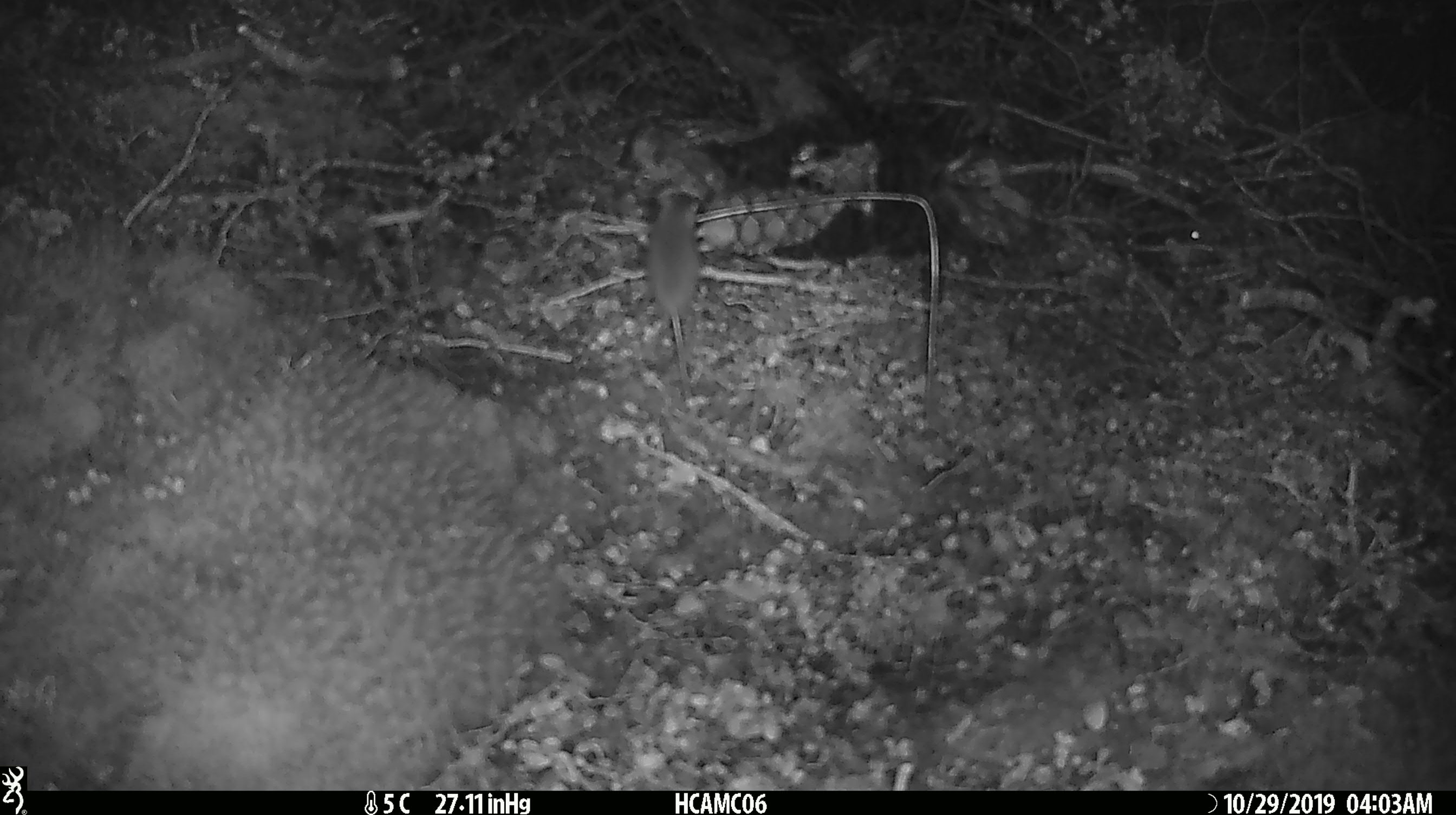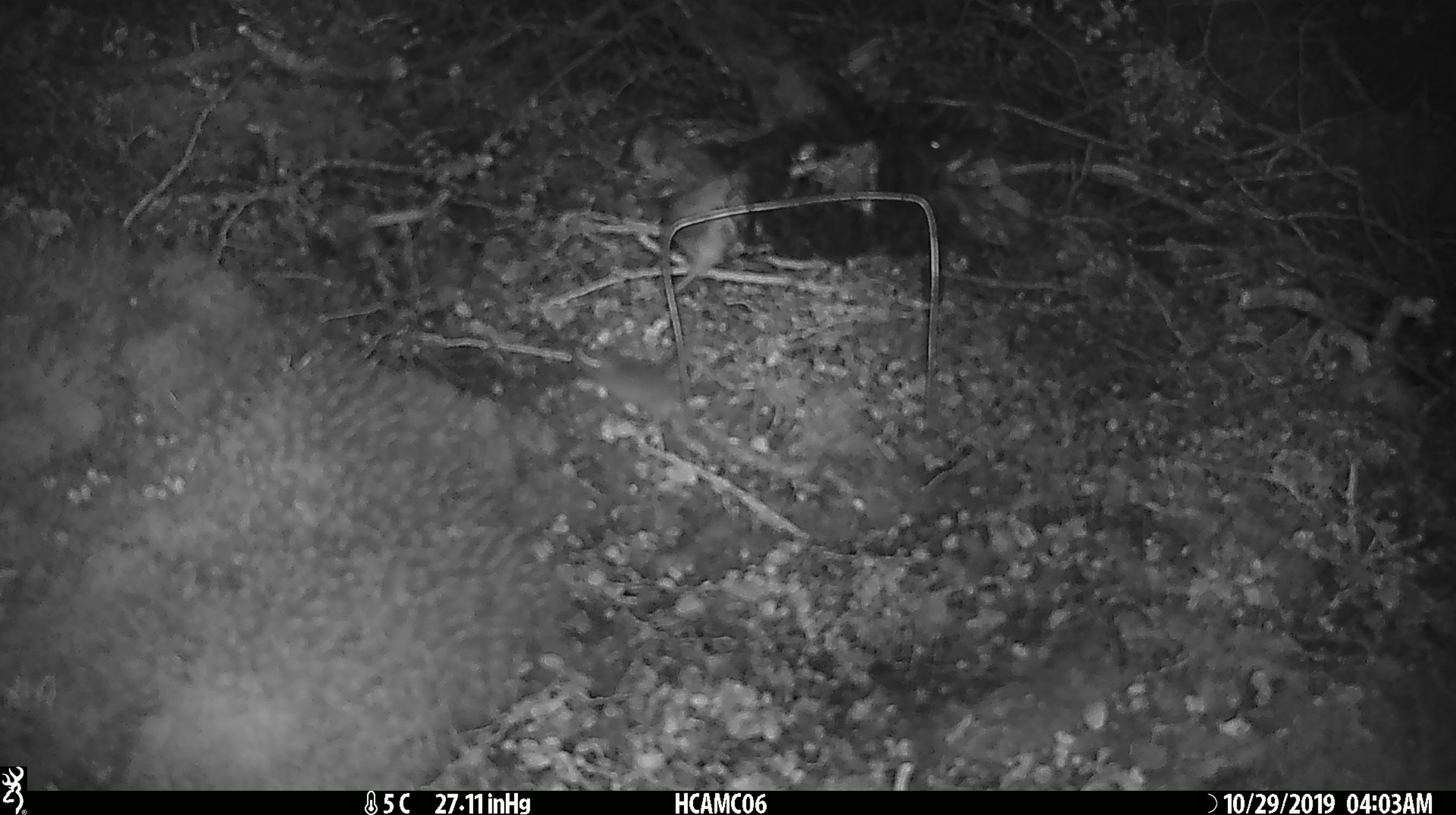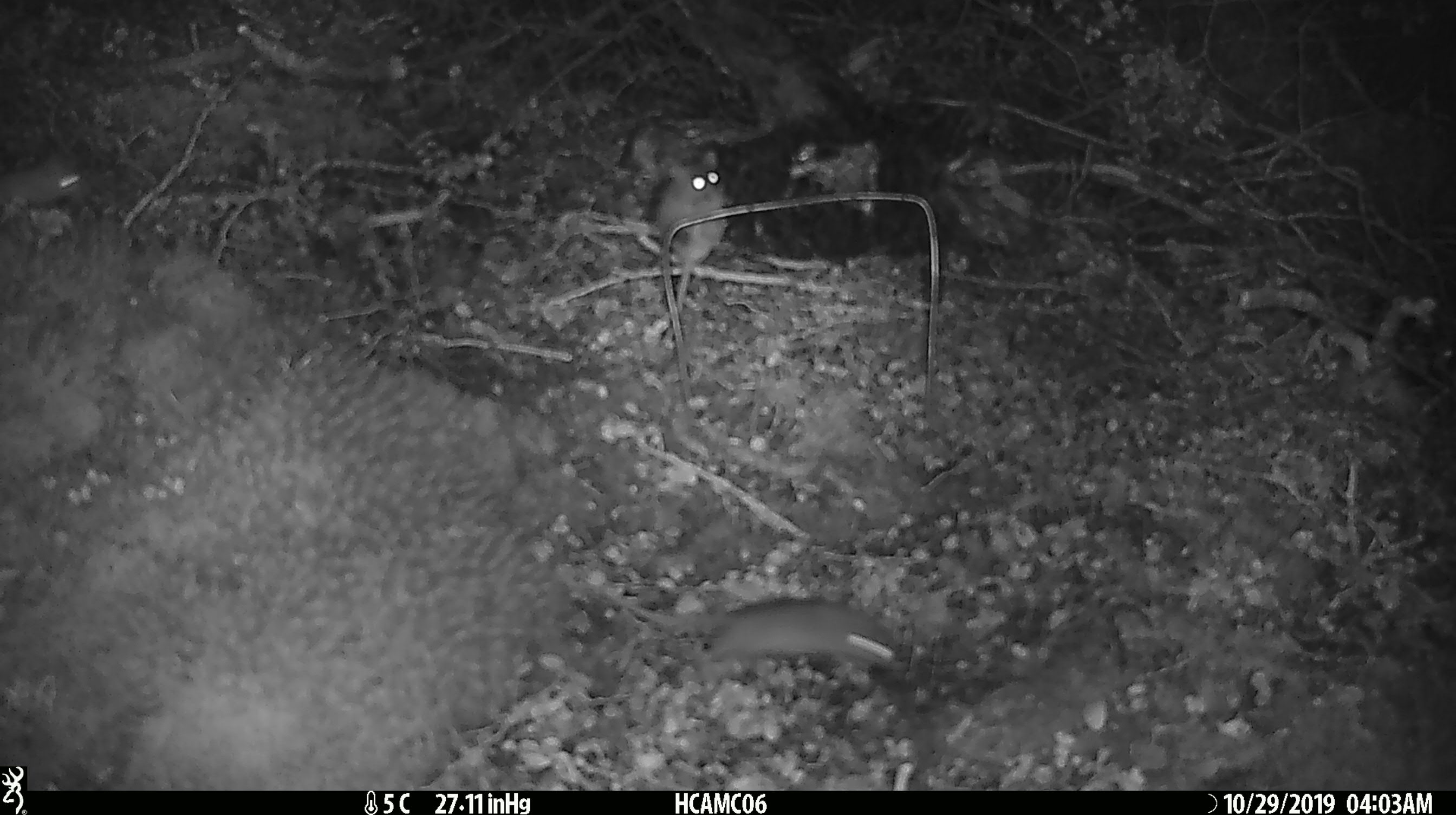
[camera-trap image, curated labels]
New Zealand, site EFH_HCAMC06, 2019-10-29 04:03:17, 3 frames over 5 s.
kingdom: Animalia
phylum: Chordata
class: Mammalia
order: Rodentia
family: Muridae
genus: Mus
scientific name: Mus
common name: mouse